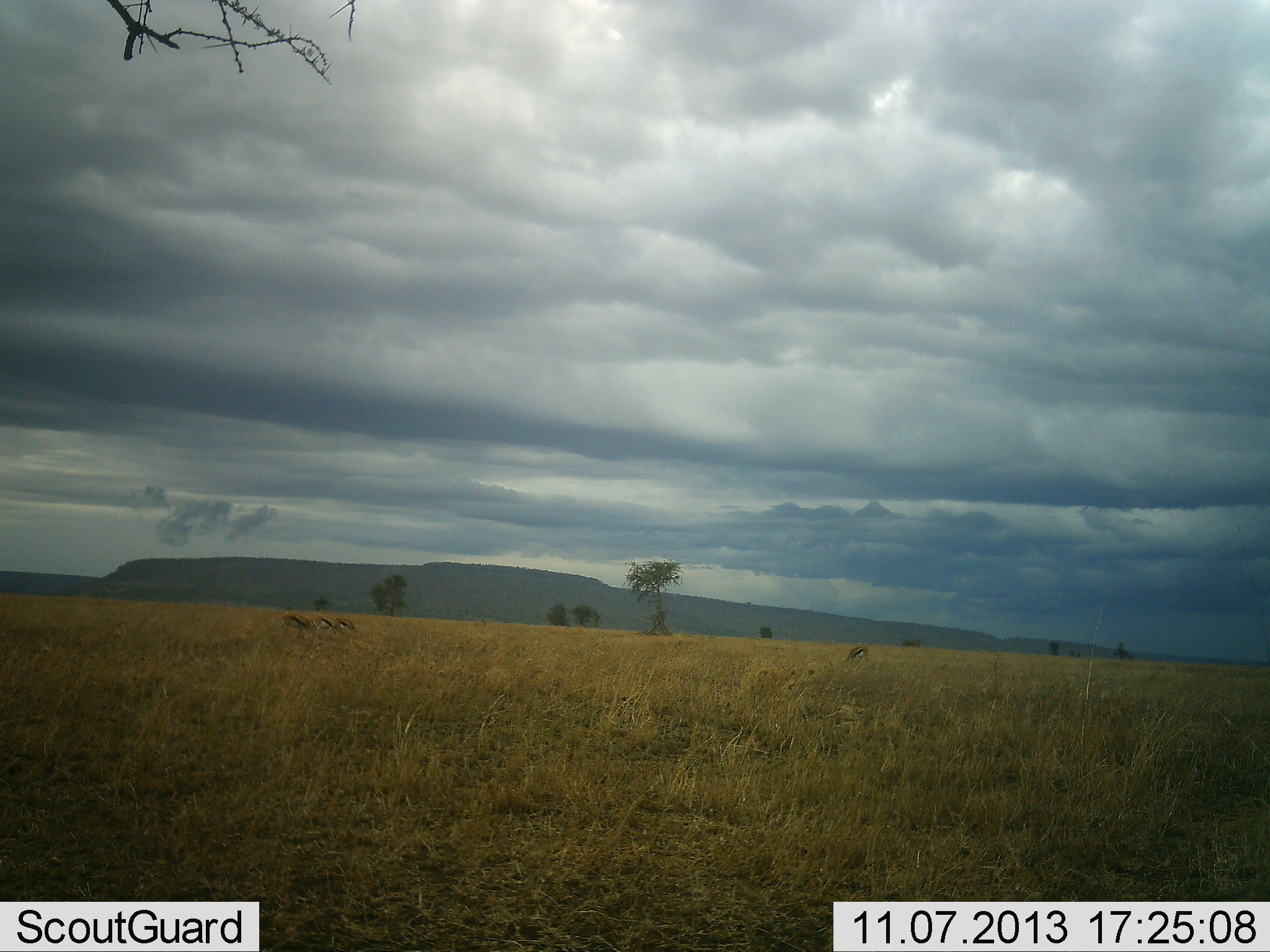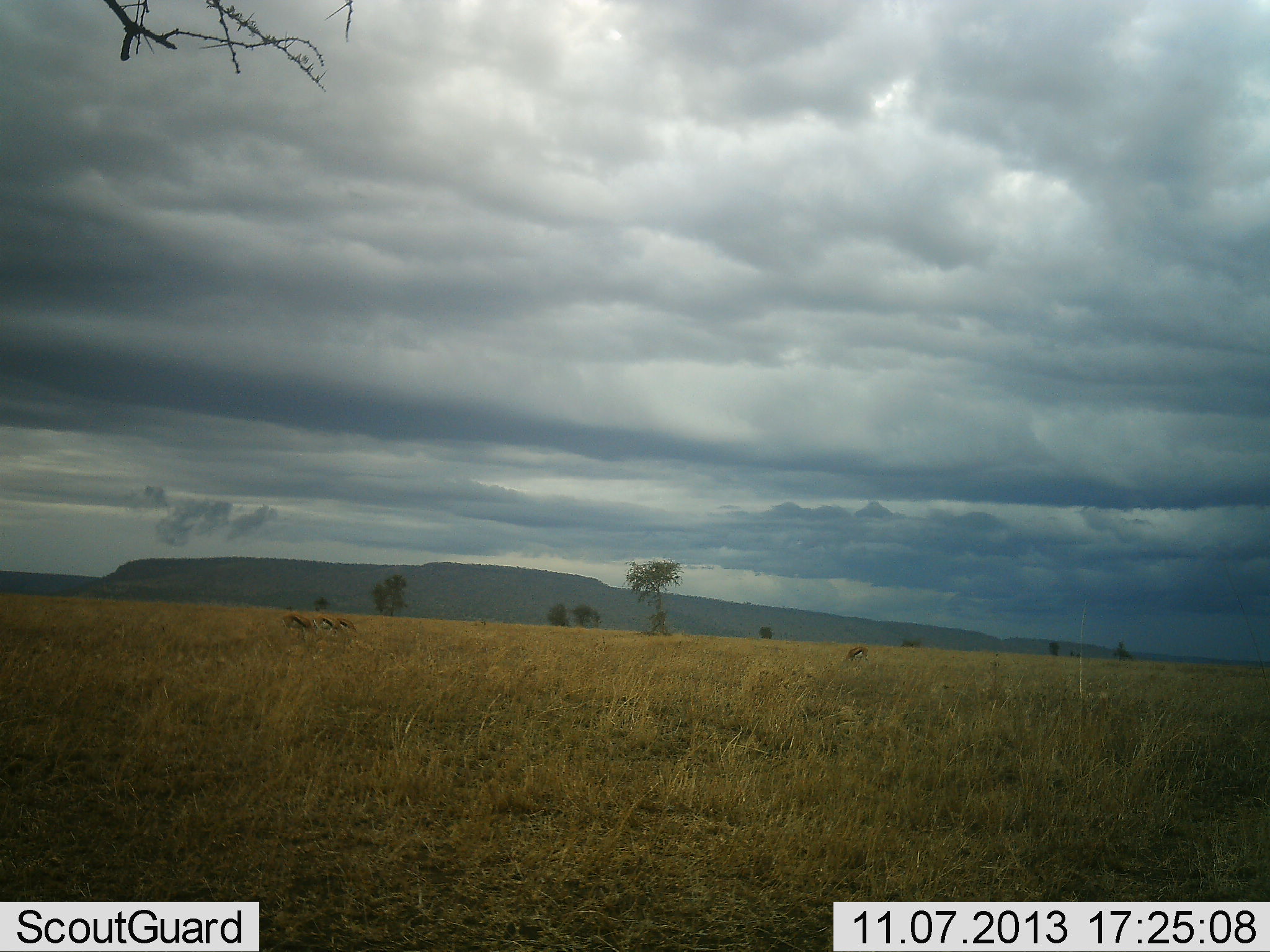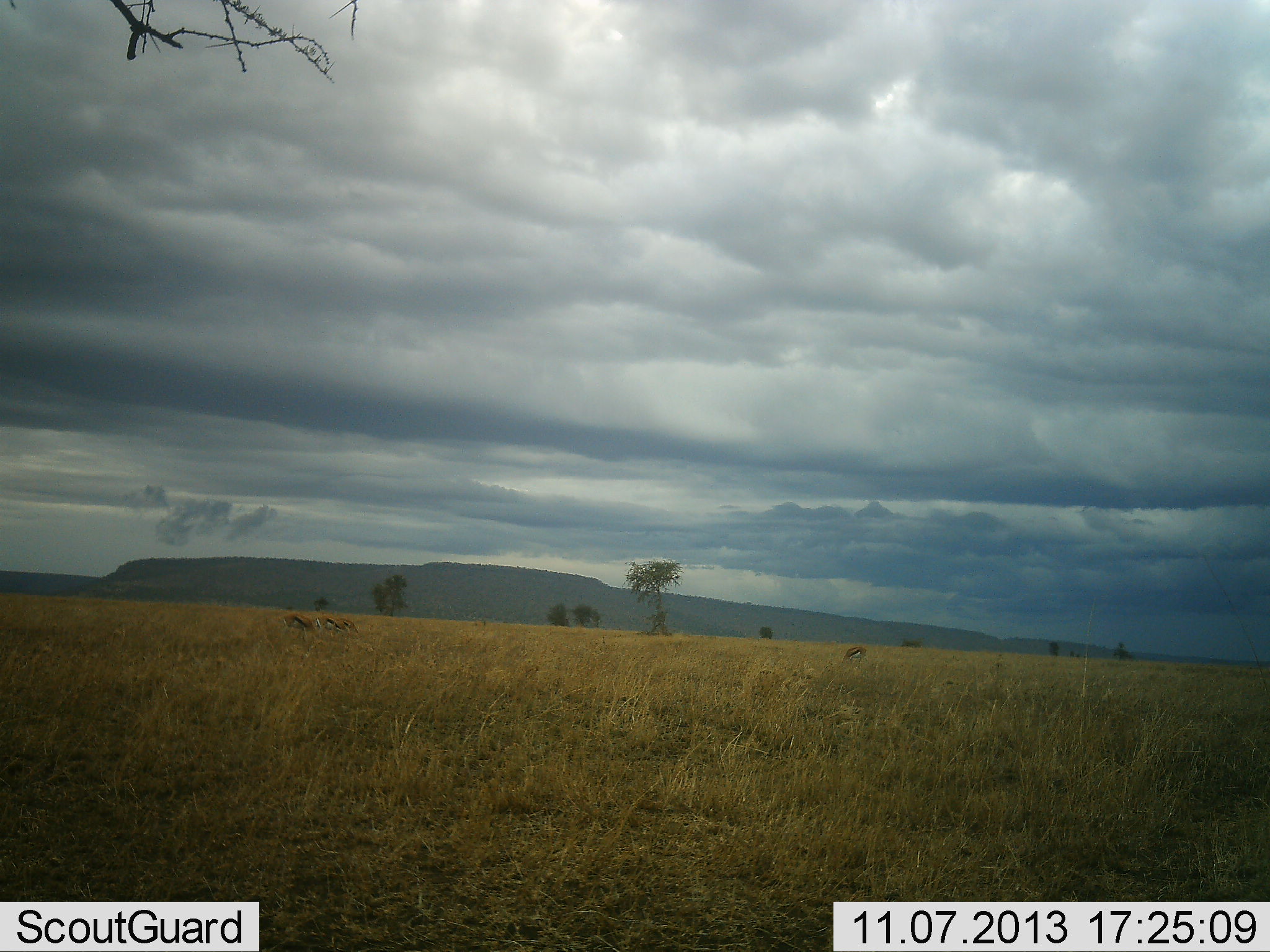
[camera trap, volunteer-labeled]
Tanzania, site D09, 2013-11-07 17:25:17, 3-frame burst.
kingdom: Animalia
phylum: Chordata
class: Mammalia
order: Artiodactyla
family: Bovidae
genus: Eudorcas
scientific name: Eudorcas thomsonii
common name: thomson's gazelle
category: gazellethomsons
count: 4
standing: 30%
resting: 0%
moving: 0%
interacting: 0%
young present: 0%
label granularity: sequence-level